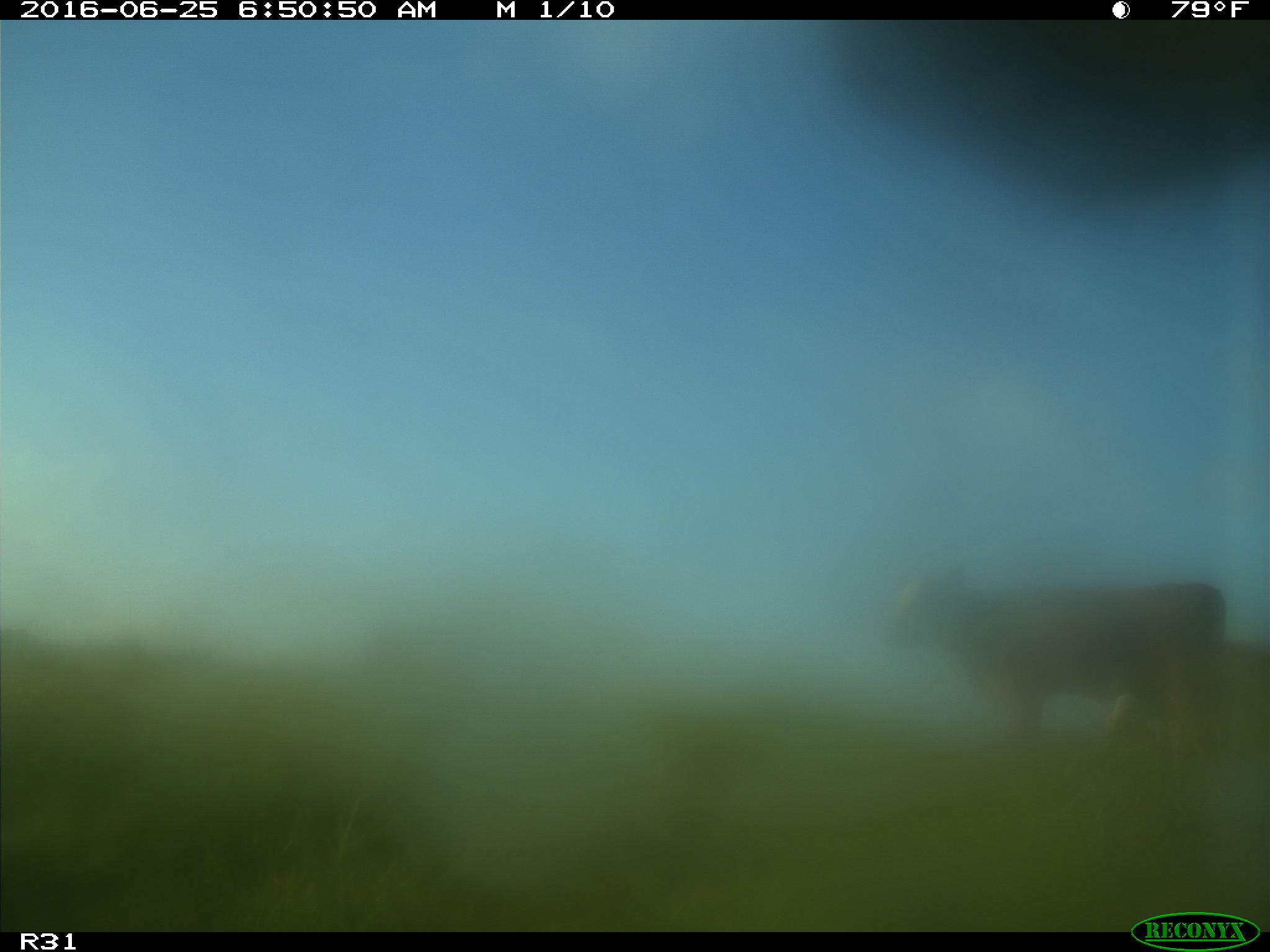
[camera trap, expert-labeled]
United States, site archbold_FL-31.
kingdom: Animalia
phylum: Chordata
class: Mammalia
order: Artiodactyla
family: Bovidae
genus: Bos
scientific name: Bos taurus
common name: domestic cow